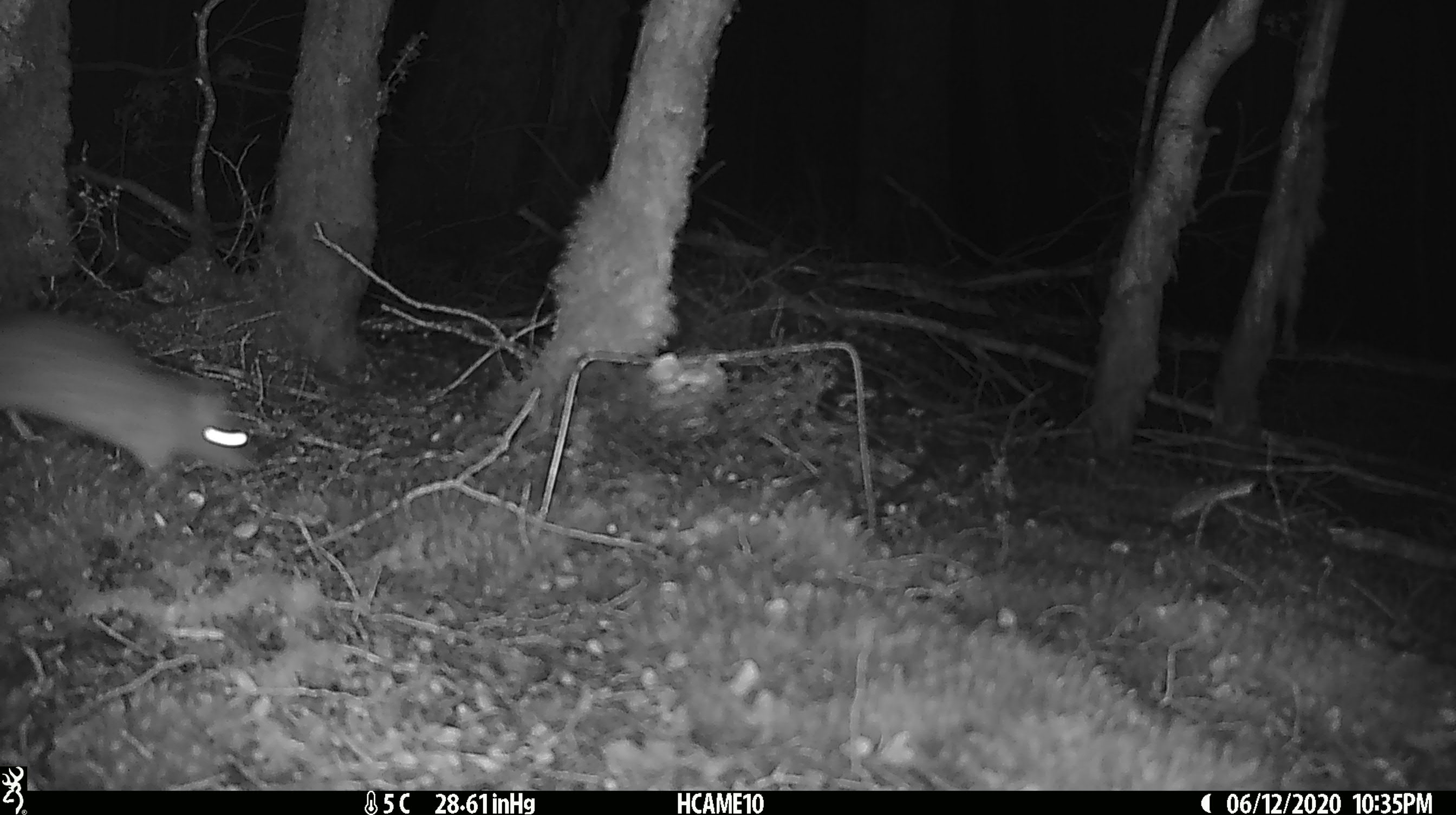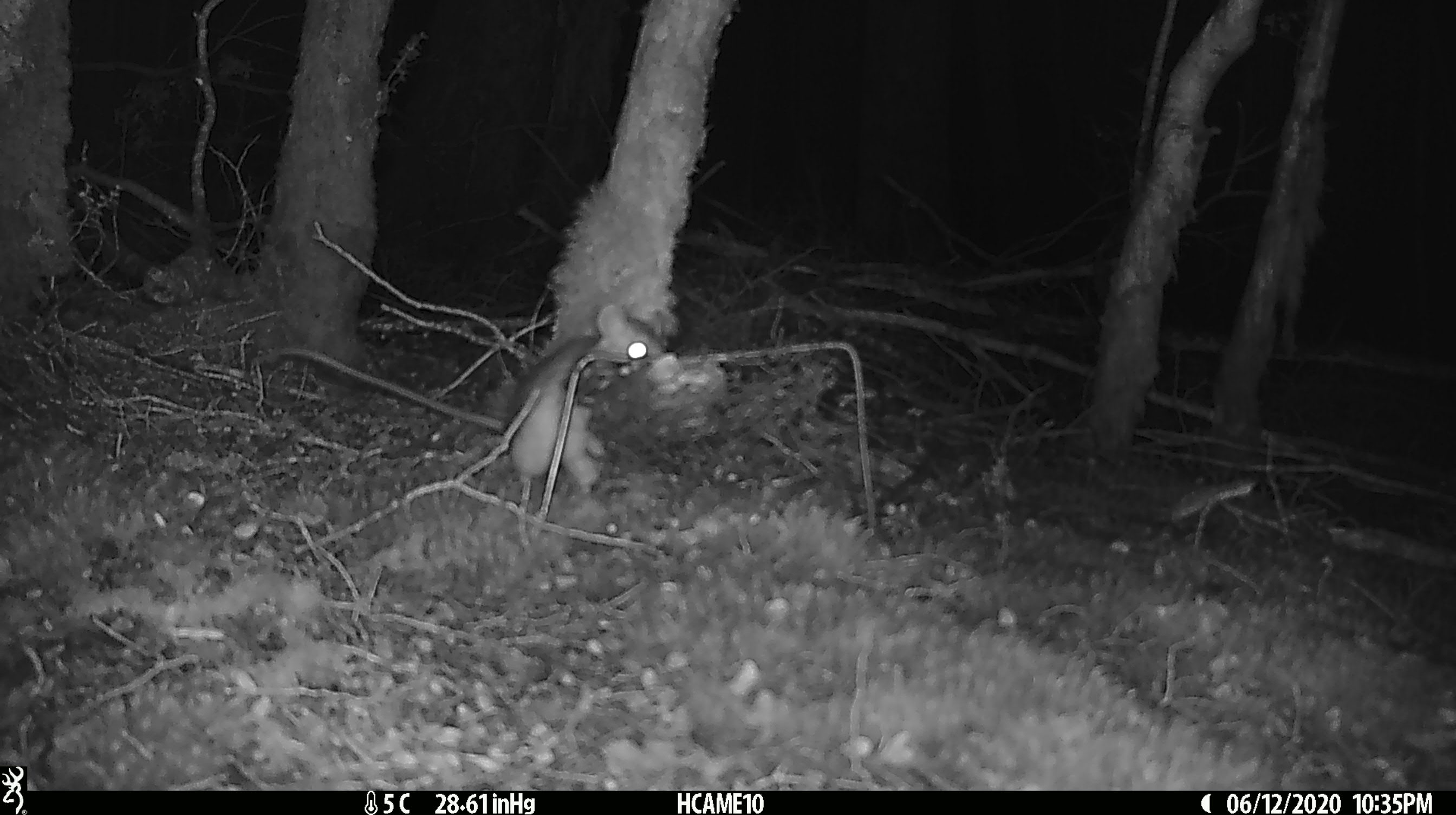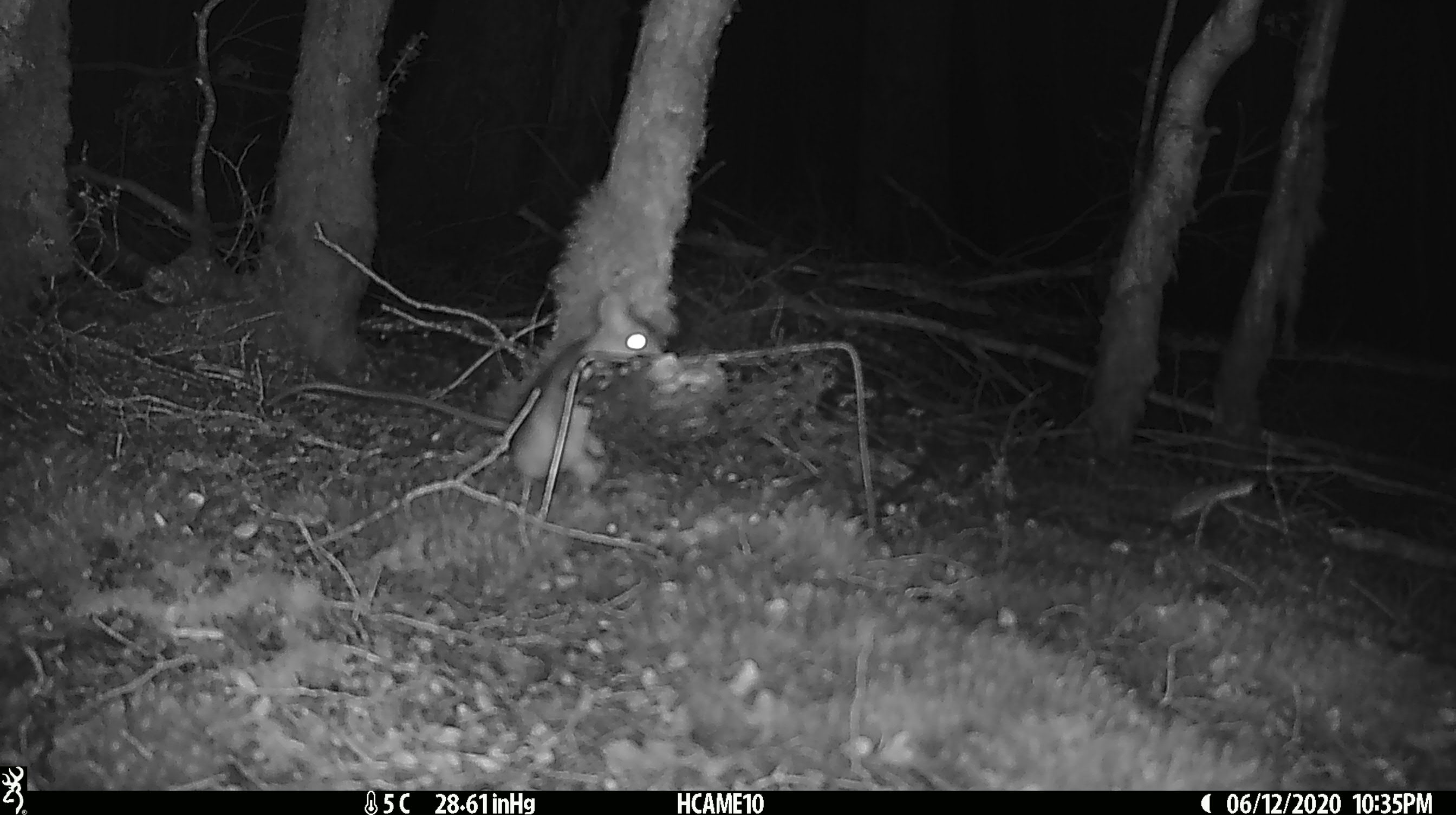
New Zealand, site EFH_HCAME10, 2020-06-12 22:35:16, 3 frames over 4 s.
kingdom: Animalia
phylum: Chordata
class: Mammalia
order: Rodentia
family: Muridae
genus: Rattus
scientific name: Rattus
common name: rat